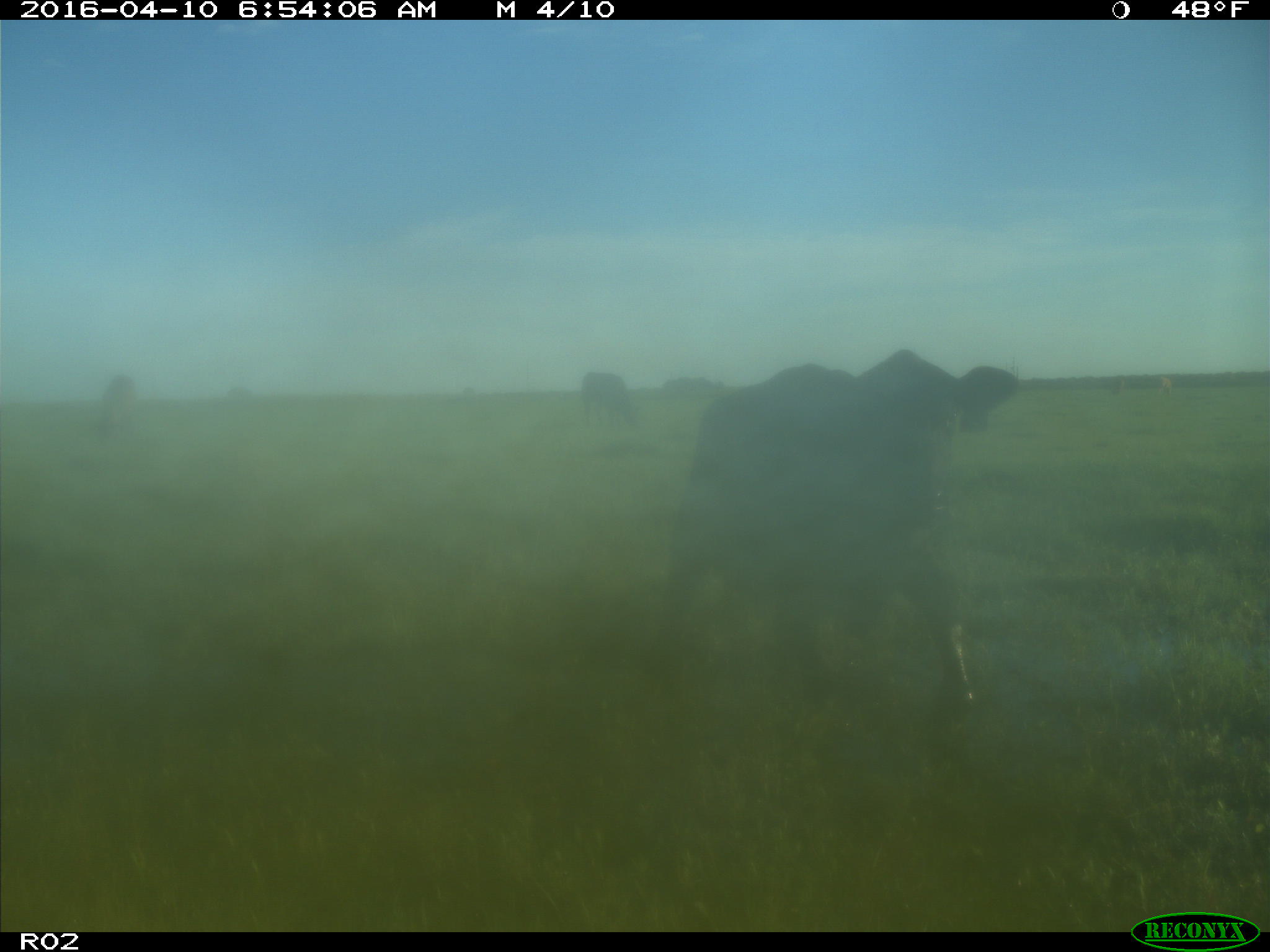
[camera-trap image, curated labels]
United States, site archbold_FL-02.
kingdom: Animalia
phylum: Chordata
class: Mammalia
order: Artiodactyla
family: Bovidae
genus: Bos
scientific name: Bos taurus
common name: domestic cow